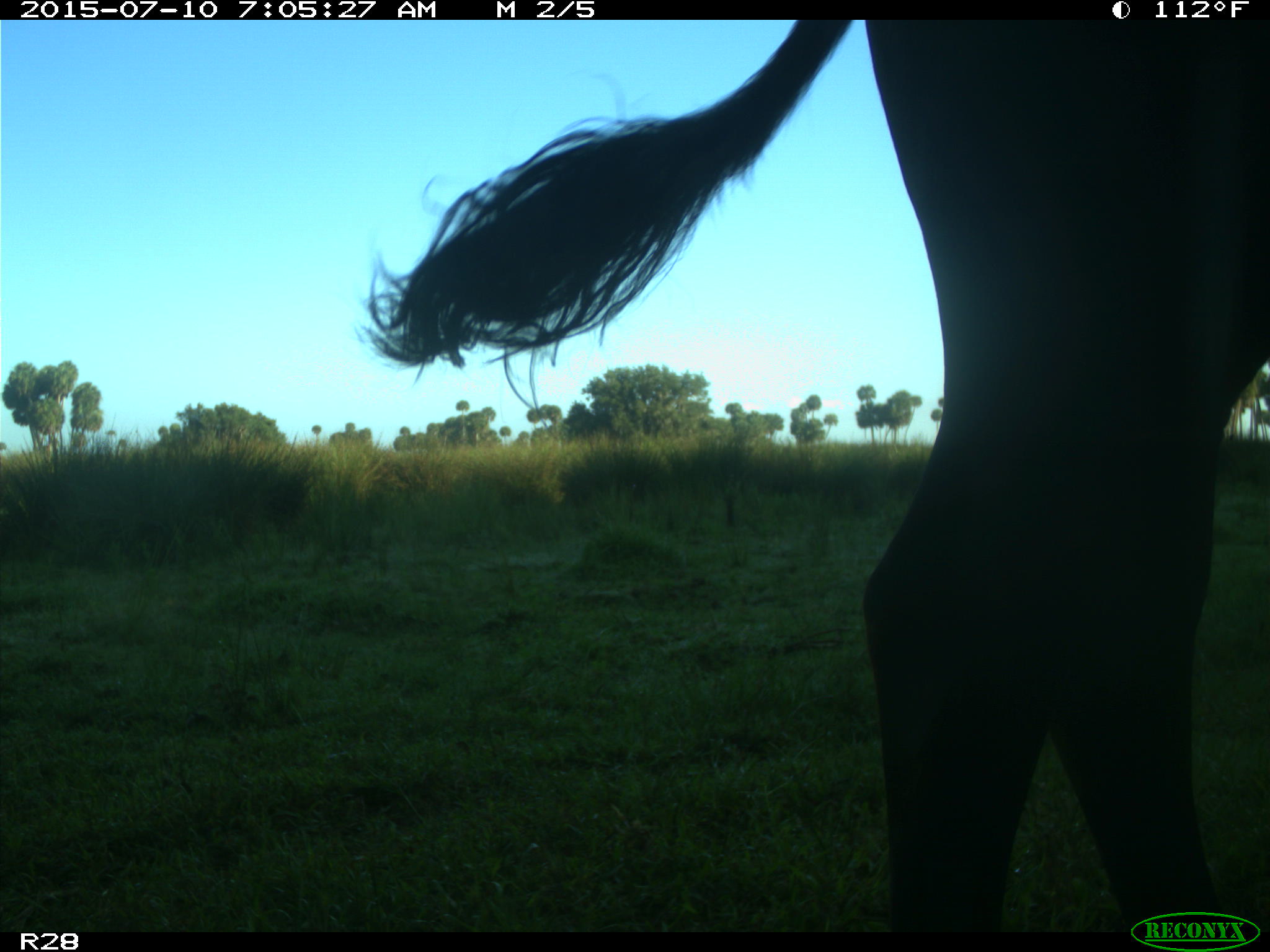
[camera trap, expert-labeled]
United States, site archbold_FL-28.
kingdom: Animalia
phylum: Chordata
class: Mammalia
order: Artiodactyla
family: Bovidae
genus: Bos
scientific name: Bos taurus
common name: domestic cow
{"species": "Bos taurus (domestic cow)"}